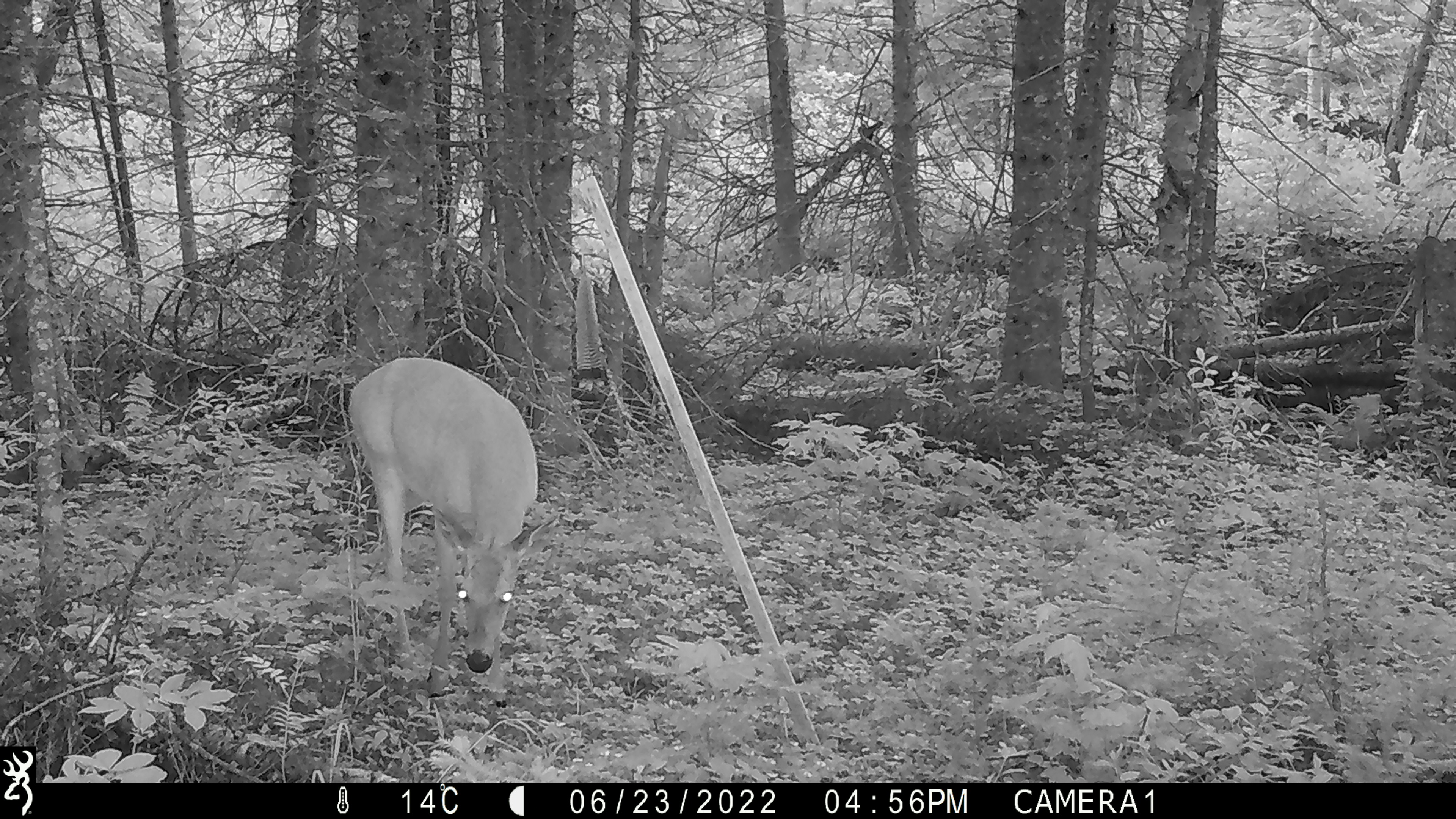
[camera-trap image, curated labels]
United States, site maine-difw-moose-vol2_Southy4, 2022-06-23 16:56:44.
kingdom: Animalia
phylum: Chordata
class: Mammalia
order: Artiodactyla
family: Cervidae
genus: Odocoileus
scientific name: Odocoileus virginianus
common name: white-tailed deer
White-tailed deer (Odocoileus virginianus).